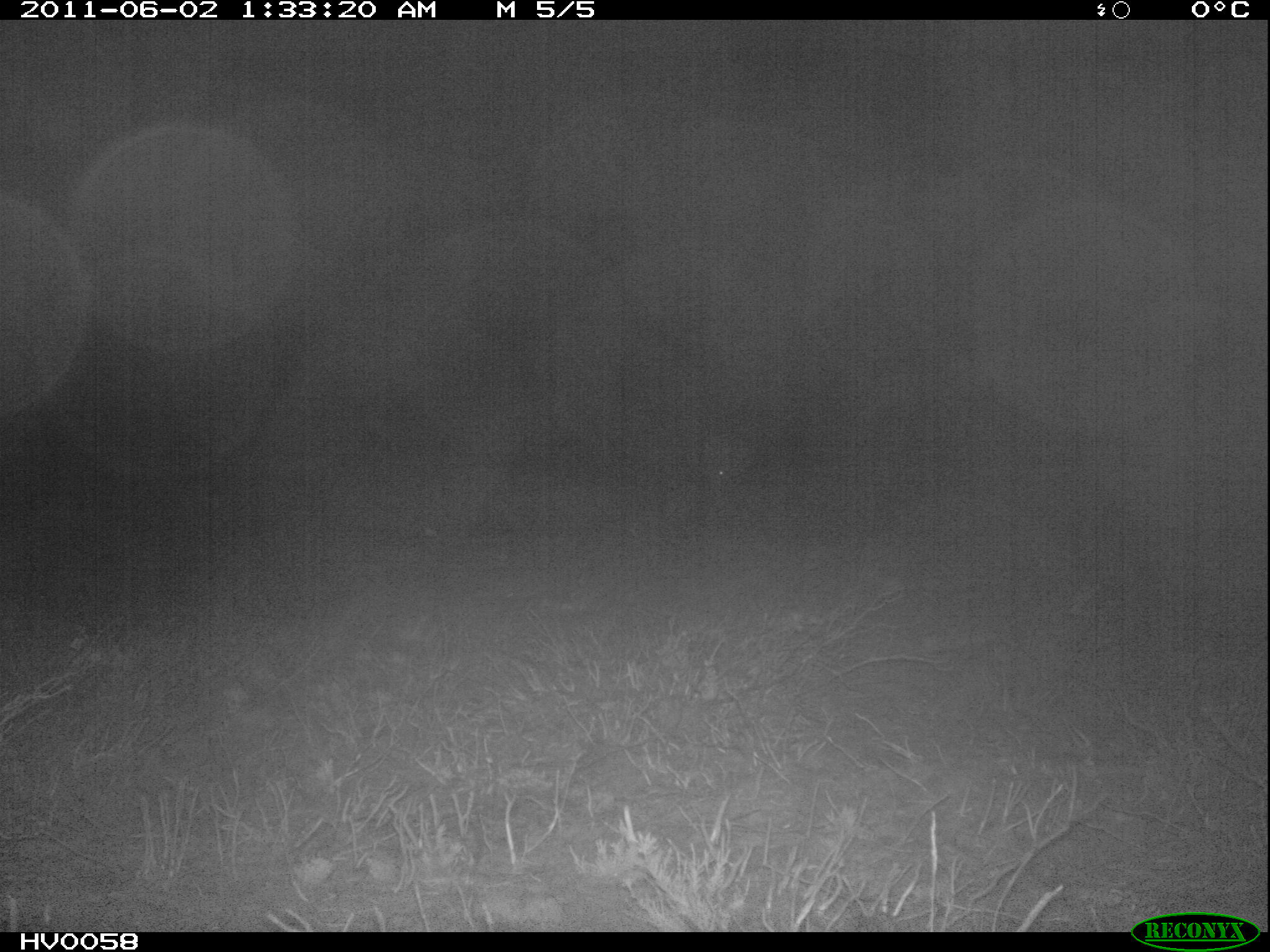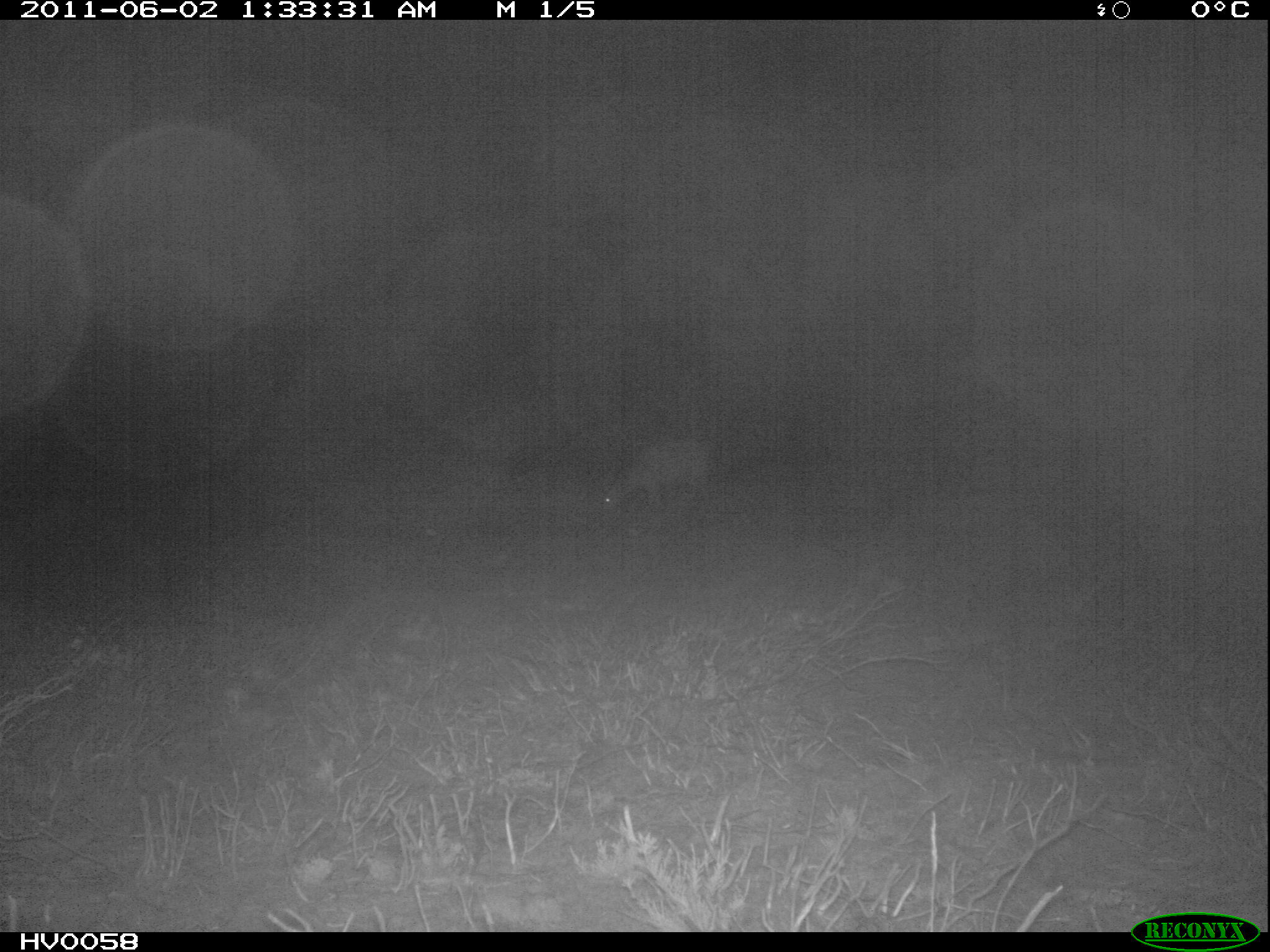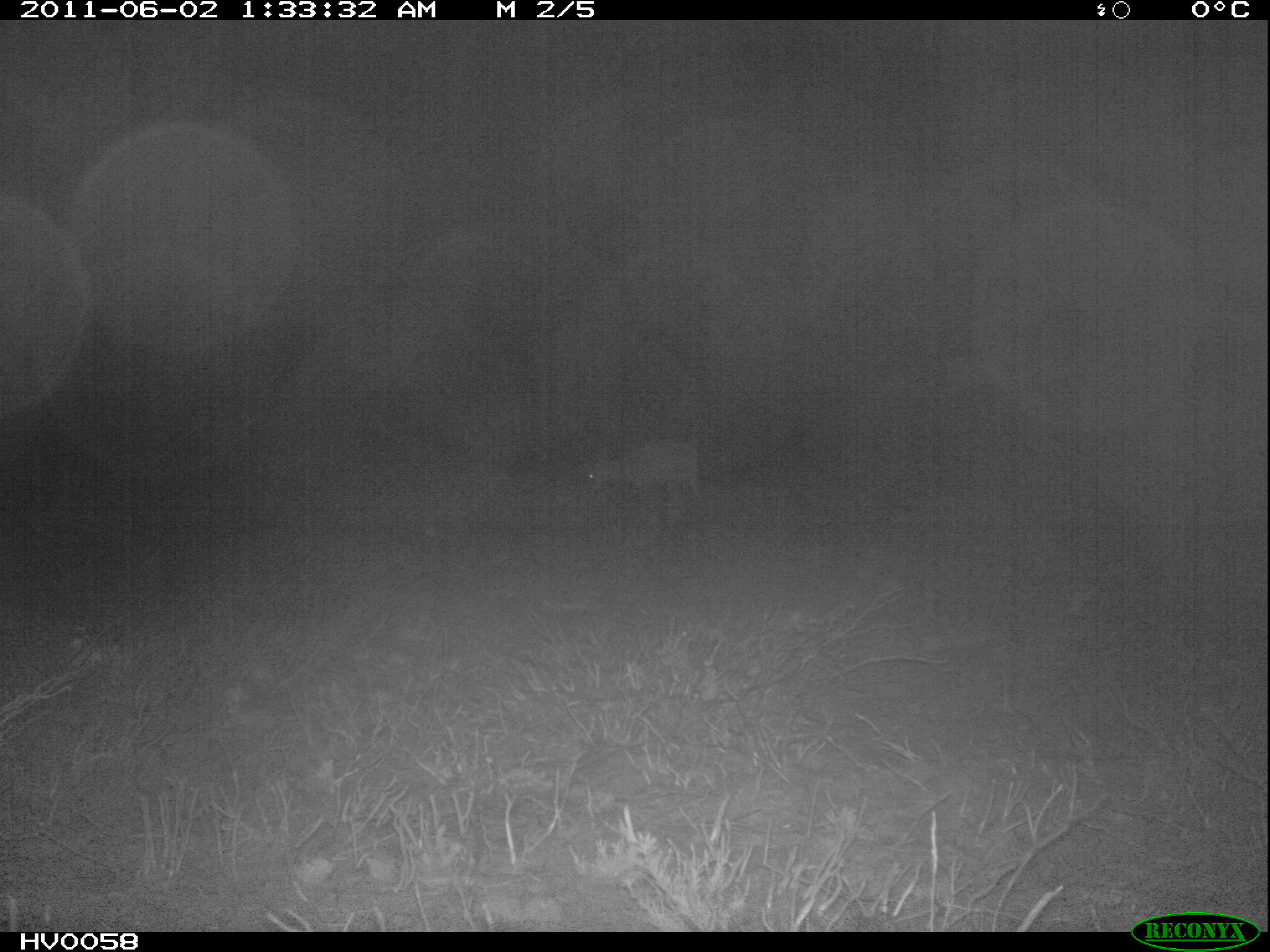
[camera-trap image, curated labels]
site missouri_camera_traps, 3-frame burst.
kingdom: Animalia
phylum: Chordata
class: Mammalia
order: Artiodactyla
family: Cervidae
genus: Cervus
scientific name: Cervus elaphus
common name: red deer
Red deer (Cervus elaphus).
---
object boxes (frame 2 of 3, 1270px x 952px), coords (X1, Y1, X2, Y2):
red deer: (588, 426, 723, 524)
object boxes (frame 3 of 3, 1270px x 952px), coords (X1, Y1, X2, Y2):
red deer: (579, 430, 719, 517)